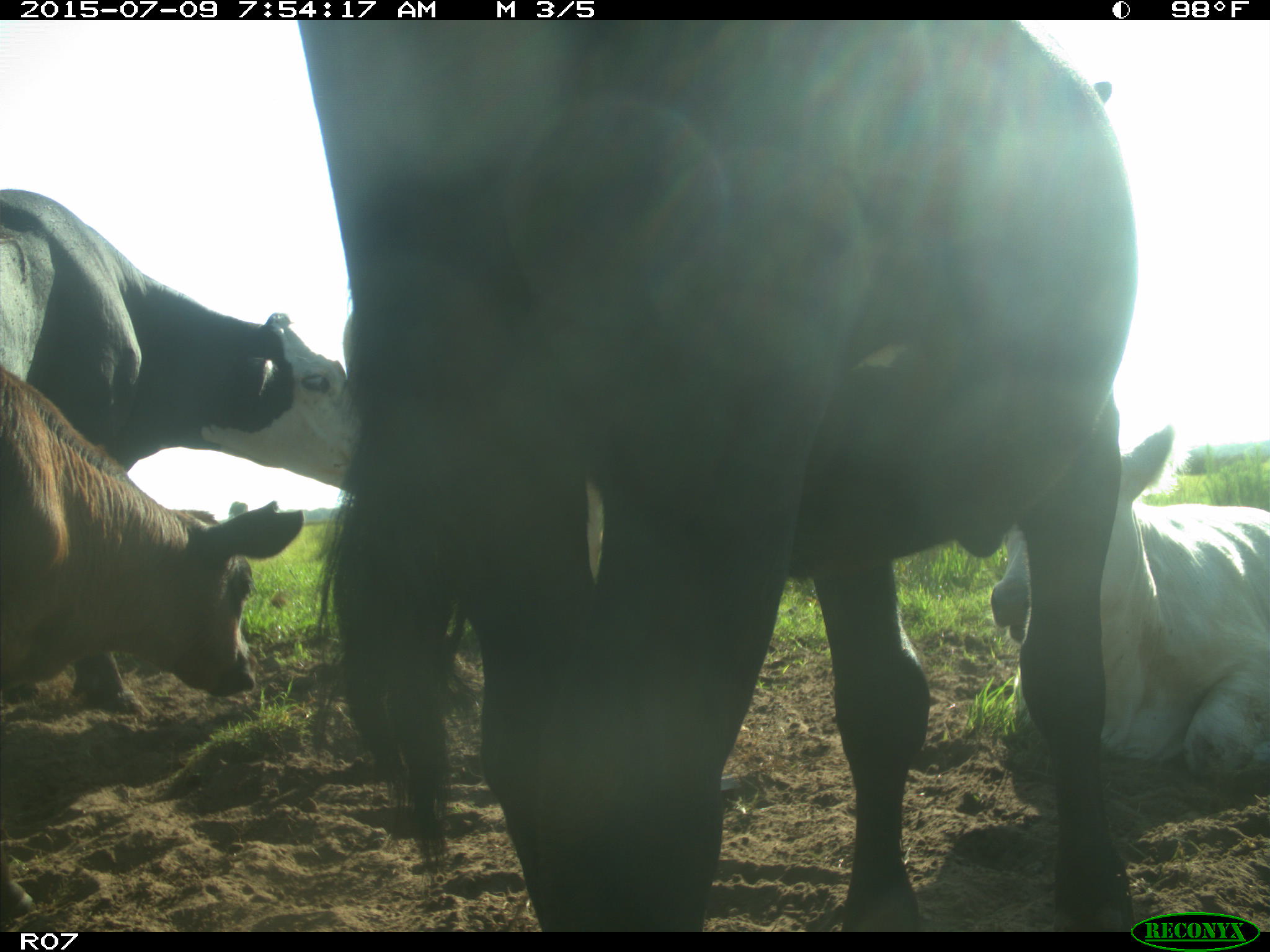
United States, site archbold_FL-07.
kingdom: Animalia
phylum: Chordata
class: Mammalia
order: Artiodactyla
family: Bovidae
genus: Bos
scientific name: Bos taurus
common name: domestic cow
Bos taurus (domestic cow).